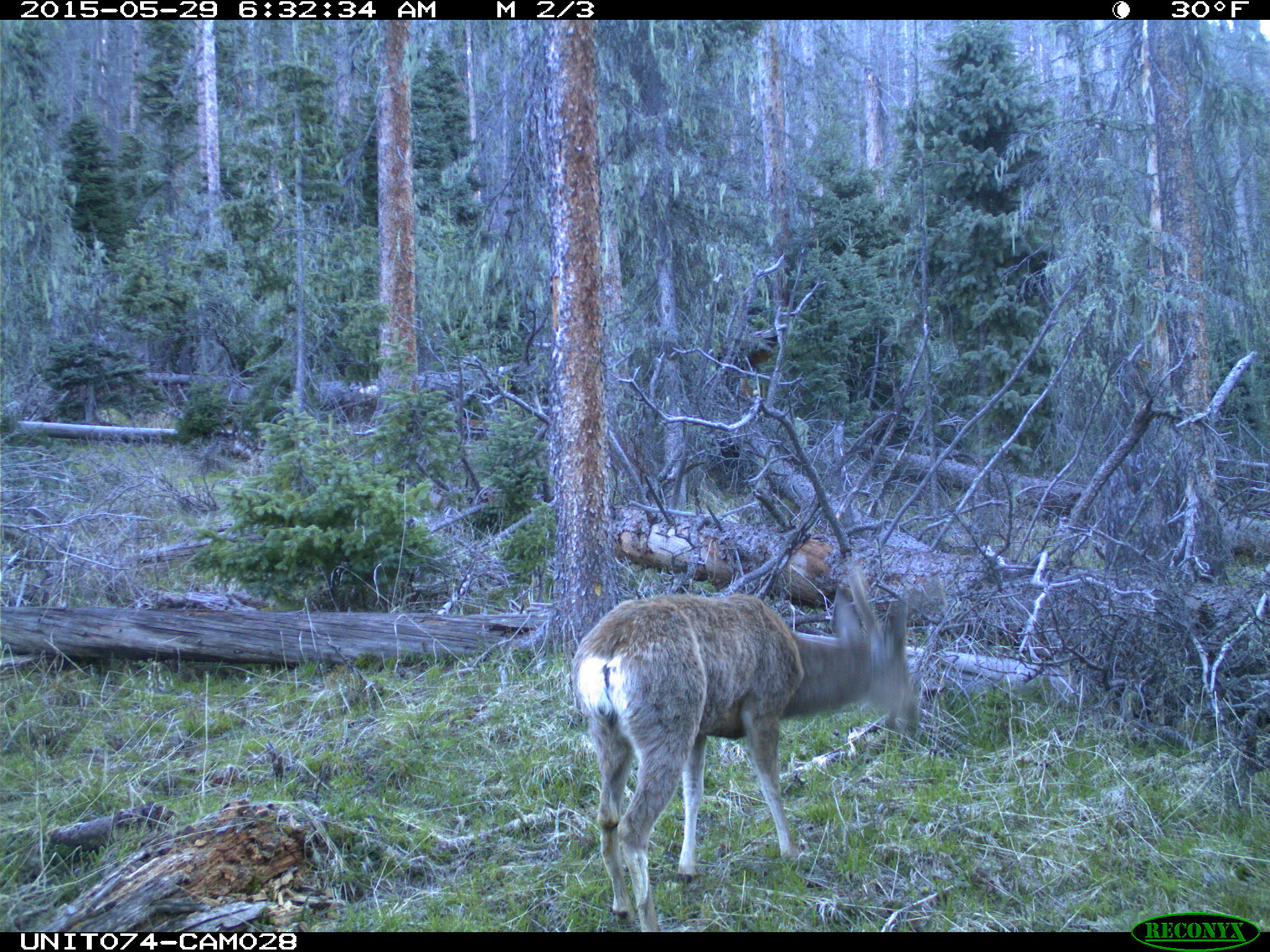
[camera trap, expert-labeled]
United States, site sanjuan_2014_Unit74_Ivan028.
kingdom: Animalia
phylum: Chordata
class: Mammalia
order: Artiodactyla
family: Cervidae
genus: Odocoileus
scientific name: Odocoileus hemionus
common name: mule deer